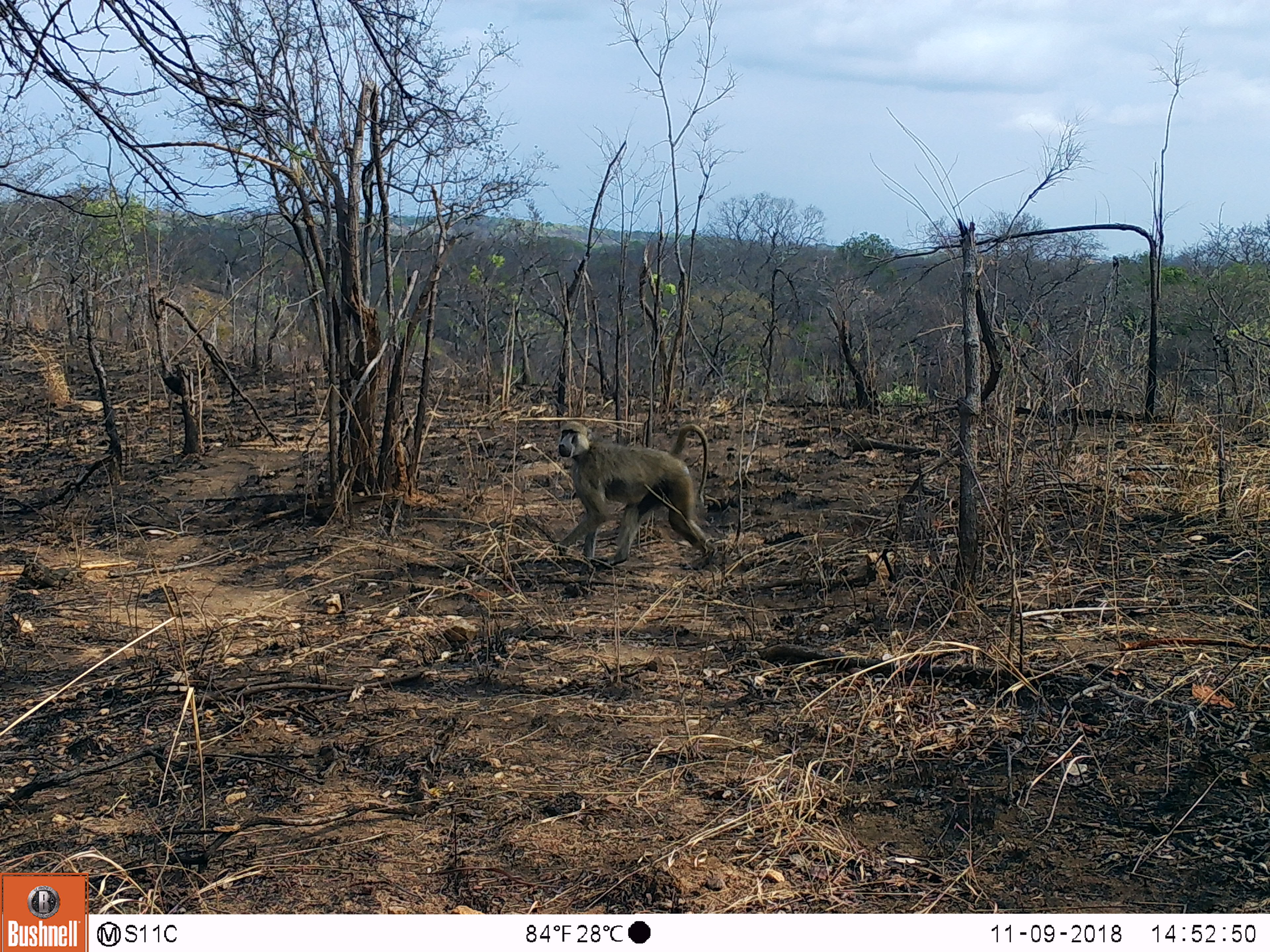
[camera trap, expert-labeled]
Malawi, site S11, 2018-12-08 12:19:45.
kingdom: Animalia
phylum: Chordata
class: Mammalia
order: Primates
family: Cercopithecidae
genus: Papio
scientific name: Papio cynocephalus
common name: yellow baboon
Yellow baboon (Papio cynocephalus), count 1.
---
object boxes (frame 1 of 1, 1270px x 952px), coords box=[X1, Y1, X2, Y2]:
yellow baboon: box=[533, 417, 733, 579]